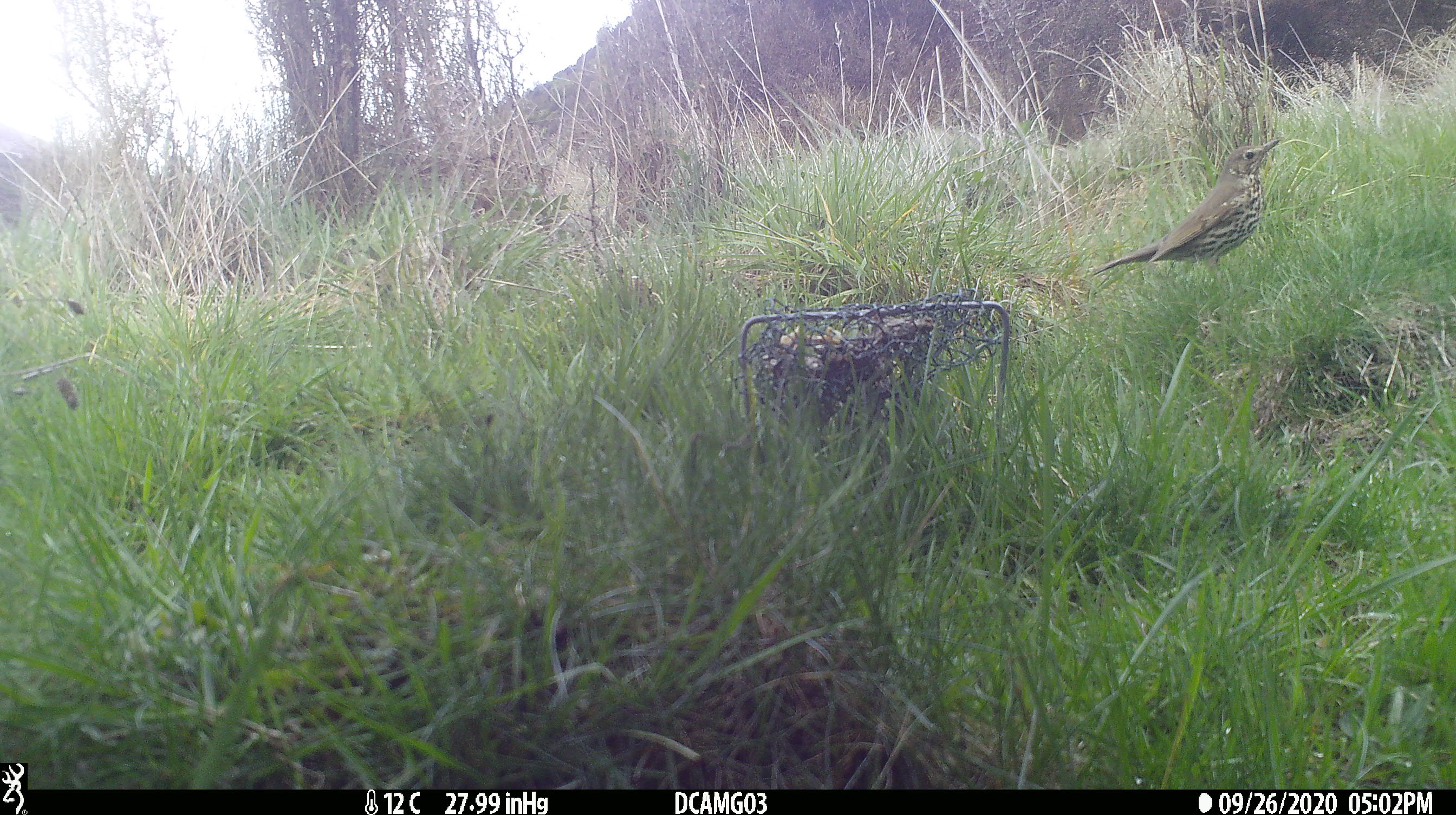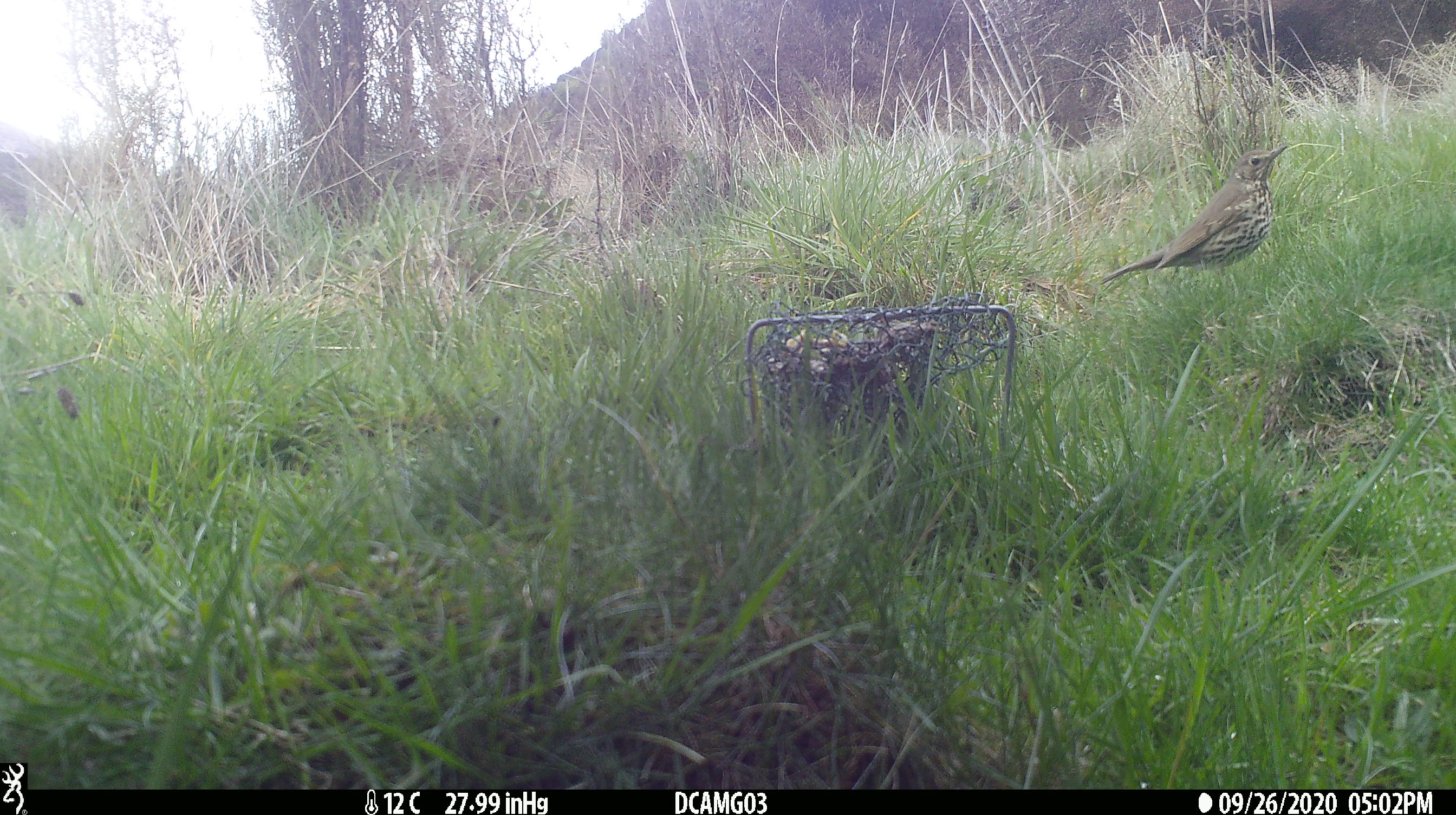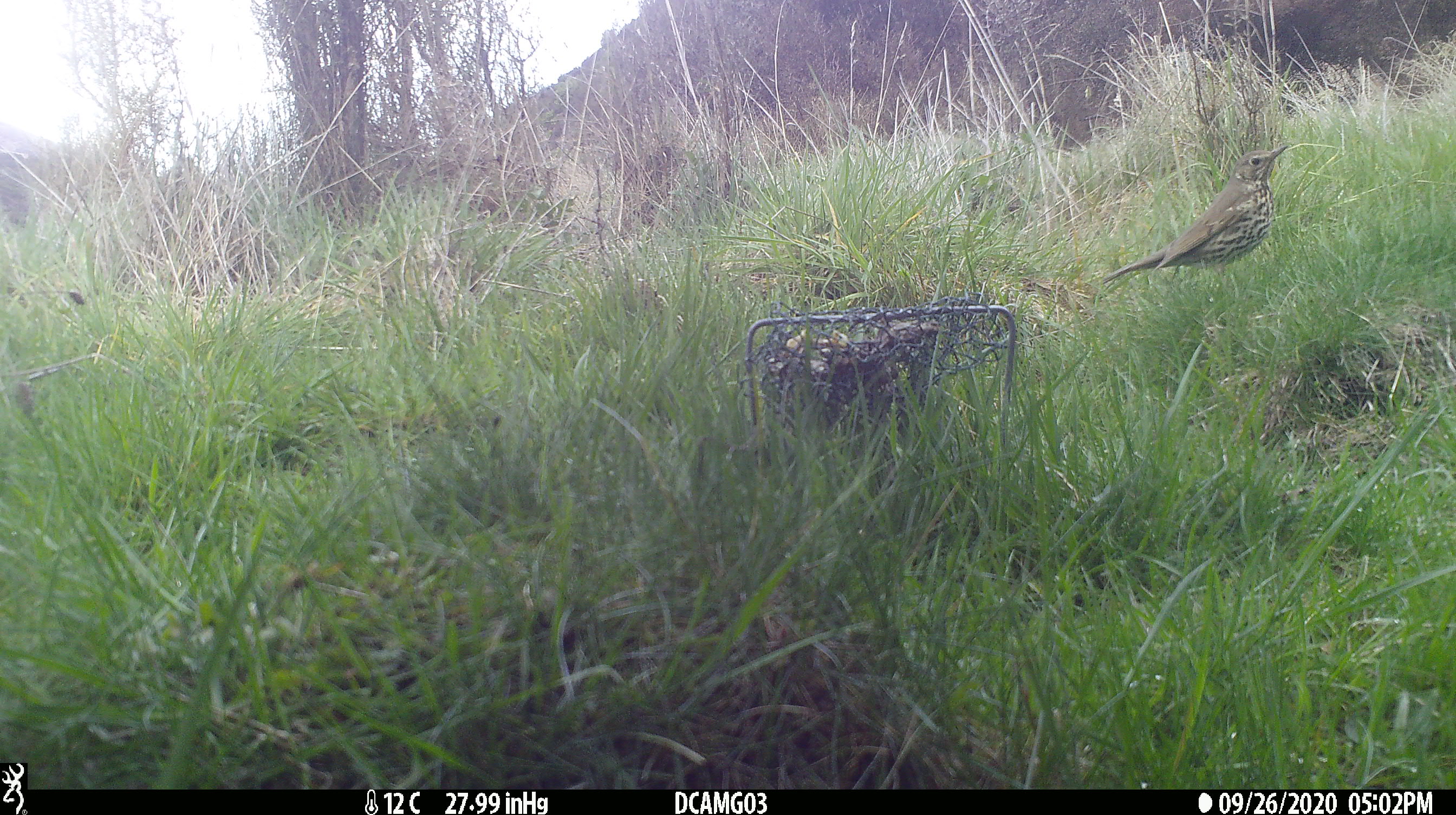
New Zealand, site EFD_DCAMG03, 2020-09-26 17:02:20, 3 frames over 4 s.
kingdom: Animalia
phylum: Chordata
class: Aves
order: Passeriformes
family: Turdidae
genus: Turdus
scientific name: Turdus philomelos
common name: song thrush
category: thrush